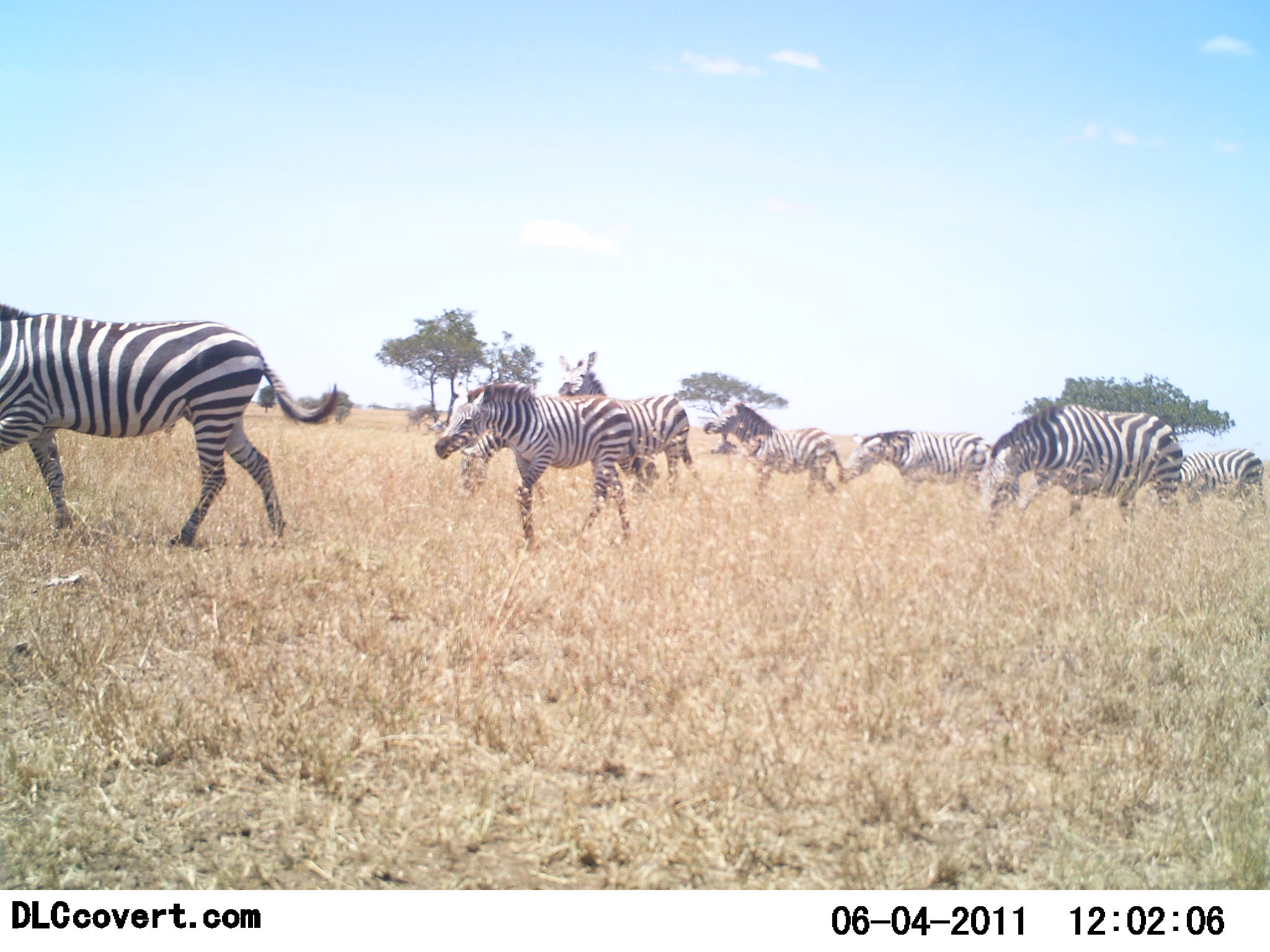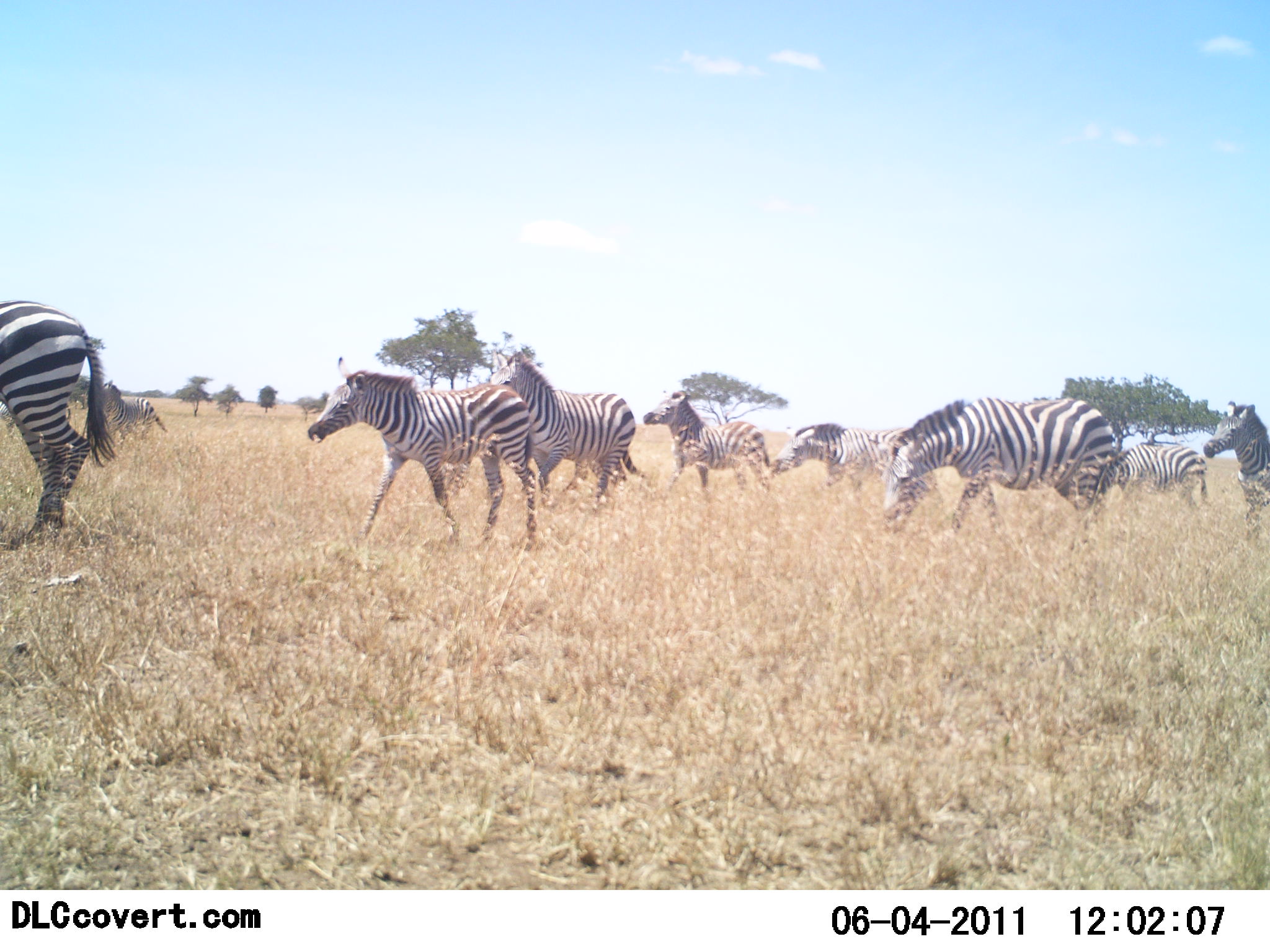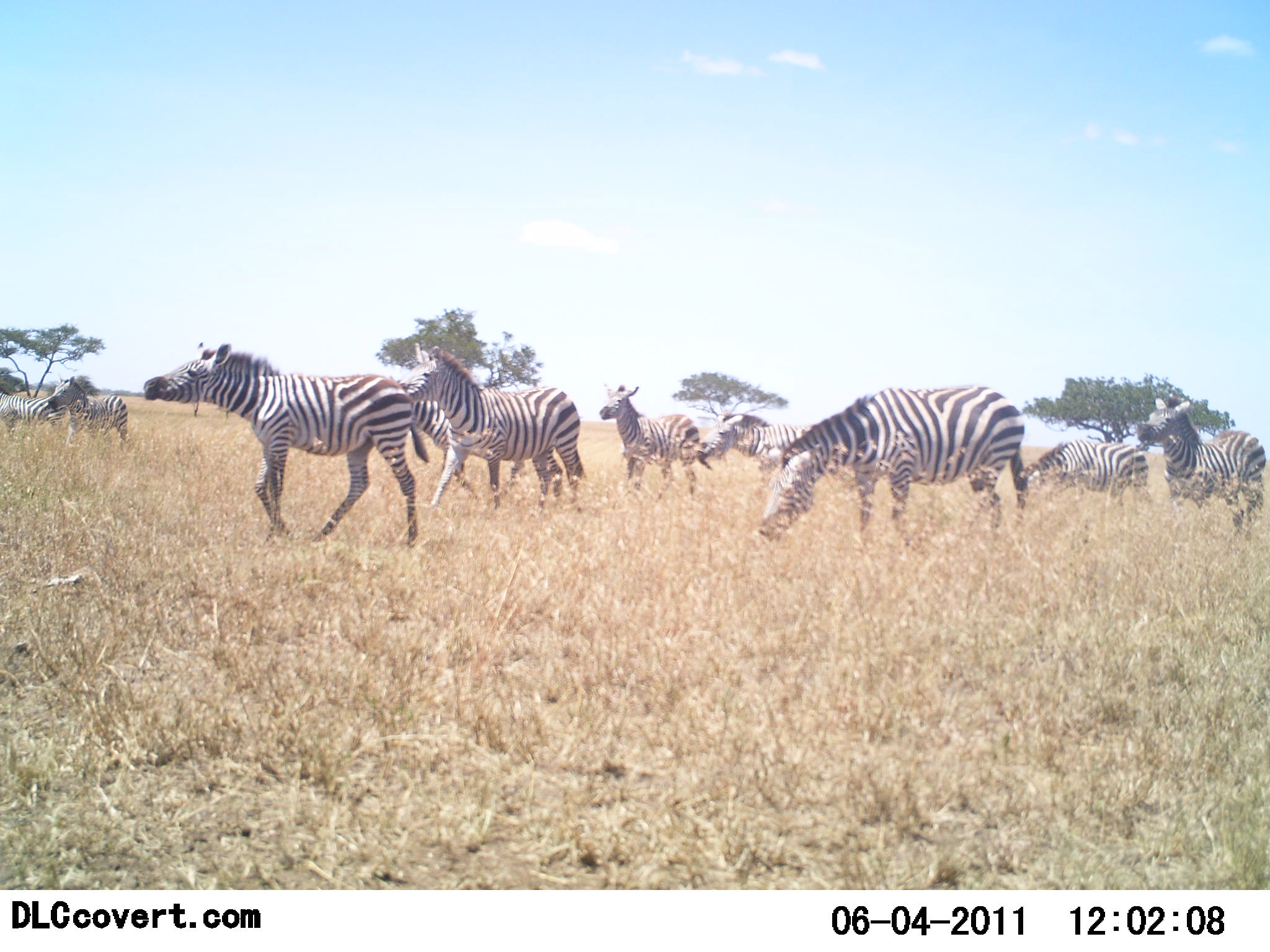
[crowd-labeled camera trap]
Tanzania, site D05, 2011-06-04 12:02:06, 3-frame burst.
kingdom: Animalia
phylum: Chordata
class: Mammalia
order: Perissodactyla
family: Equidae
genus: Equus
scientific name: Equus quagga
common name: plains zebra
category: zebra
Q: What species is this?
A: Zebra (plains zebra) (Equus quagga).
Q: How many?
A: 9.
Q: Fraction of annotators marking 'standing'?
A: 8%.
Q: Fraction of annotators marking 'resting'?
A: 0%.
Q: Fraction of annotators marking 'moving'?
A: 100%.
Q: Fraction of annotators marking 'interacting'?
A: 0%.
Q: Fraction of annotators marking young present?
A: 23%.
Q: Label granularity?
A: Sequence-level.